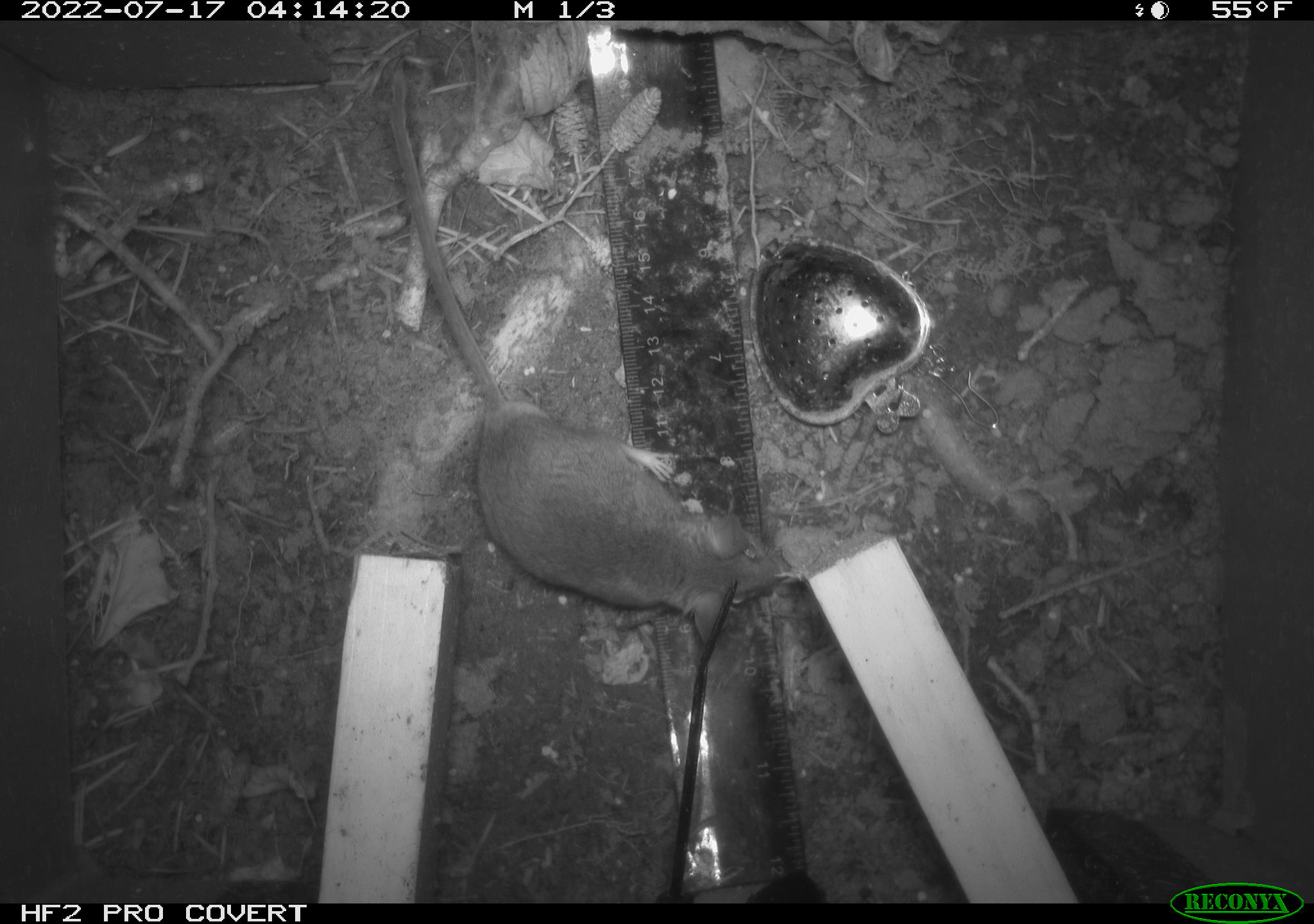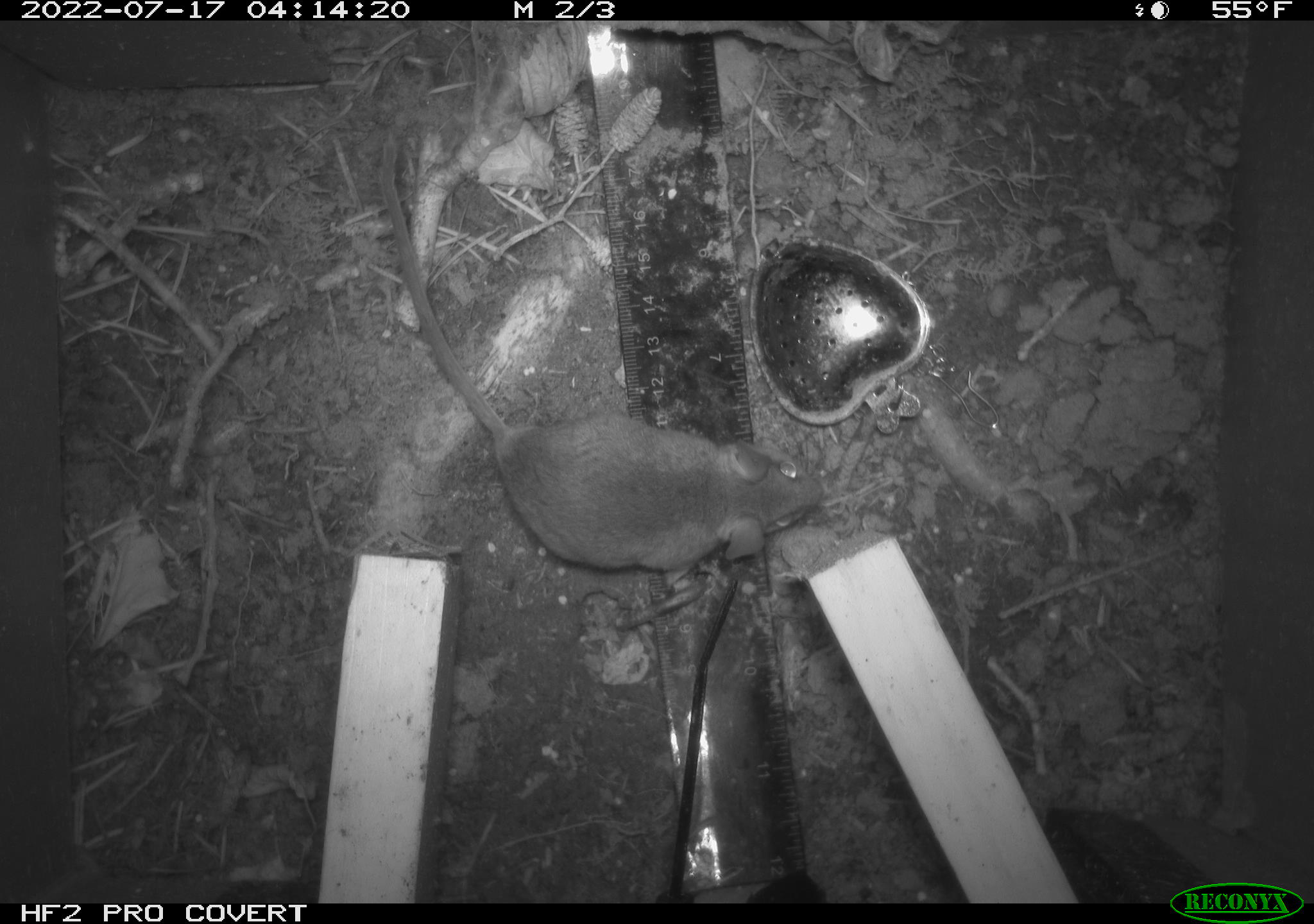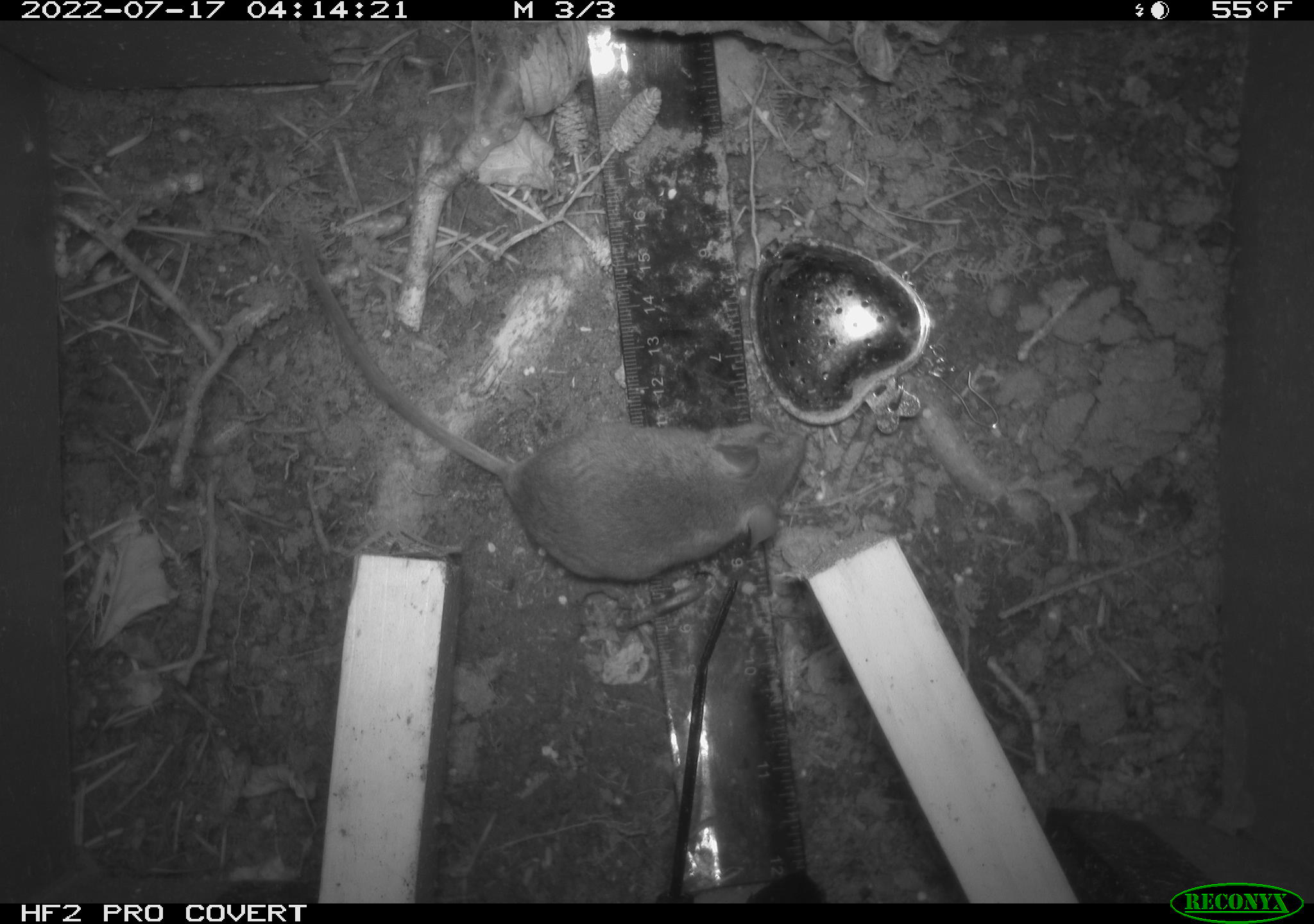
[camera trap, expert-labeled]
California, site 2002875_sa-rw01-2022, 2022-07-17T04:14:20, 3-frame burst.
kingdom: Animalia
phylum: Chordata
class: Mammalia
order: Rodentia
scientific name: Rodentia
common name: mouse species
Mouse species (Rodentia).